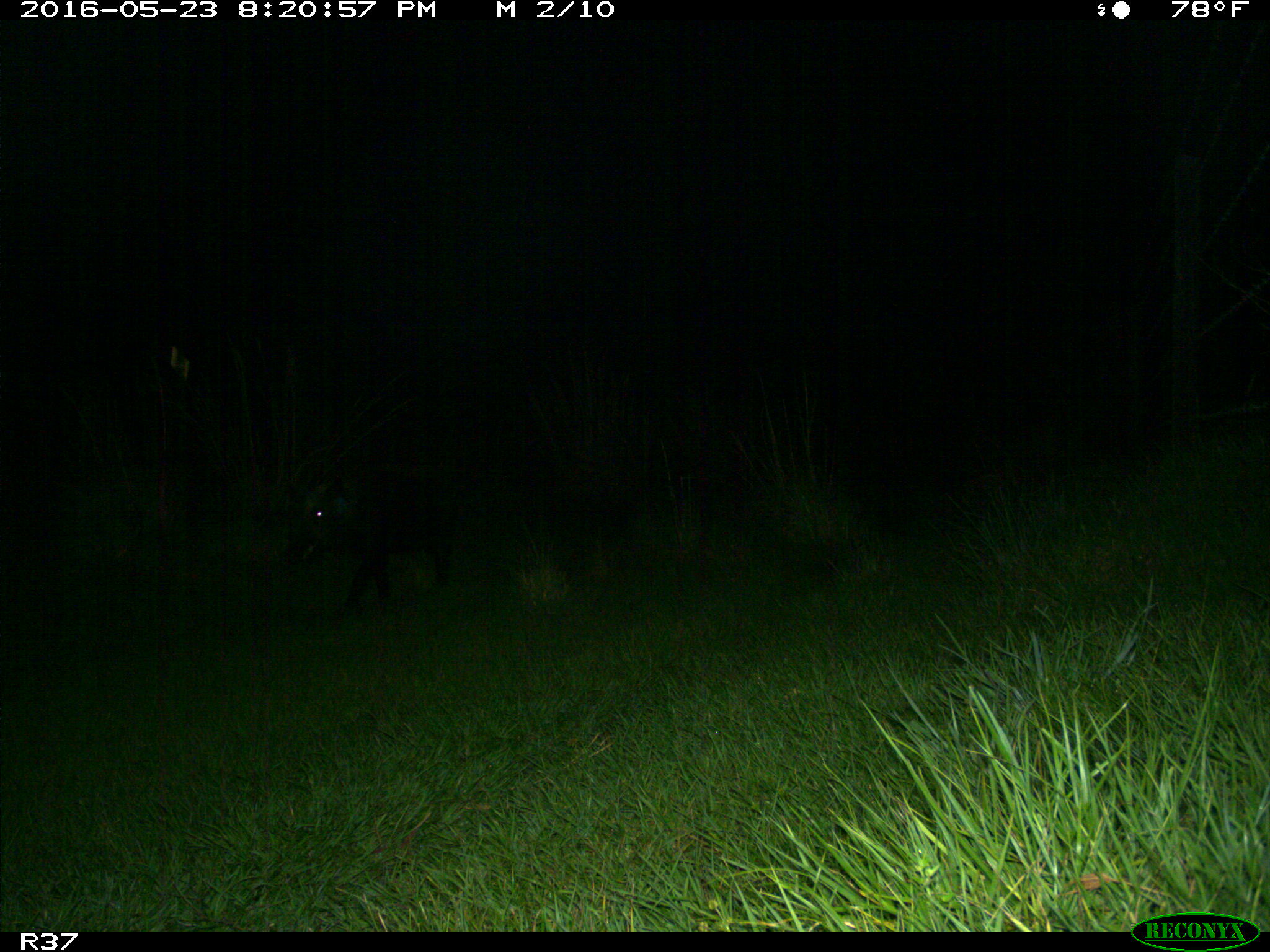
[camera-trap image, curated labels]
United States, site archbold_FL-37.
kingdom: Animalia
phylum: Chordata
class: Mammalia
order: Artiodactyla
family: Suidae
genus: Sus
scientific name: Sus scrofa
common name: wild boar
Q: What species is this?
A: Sus scrofa (wild boar).